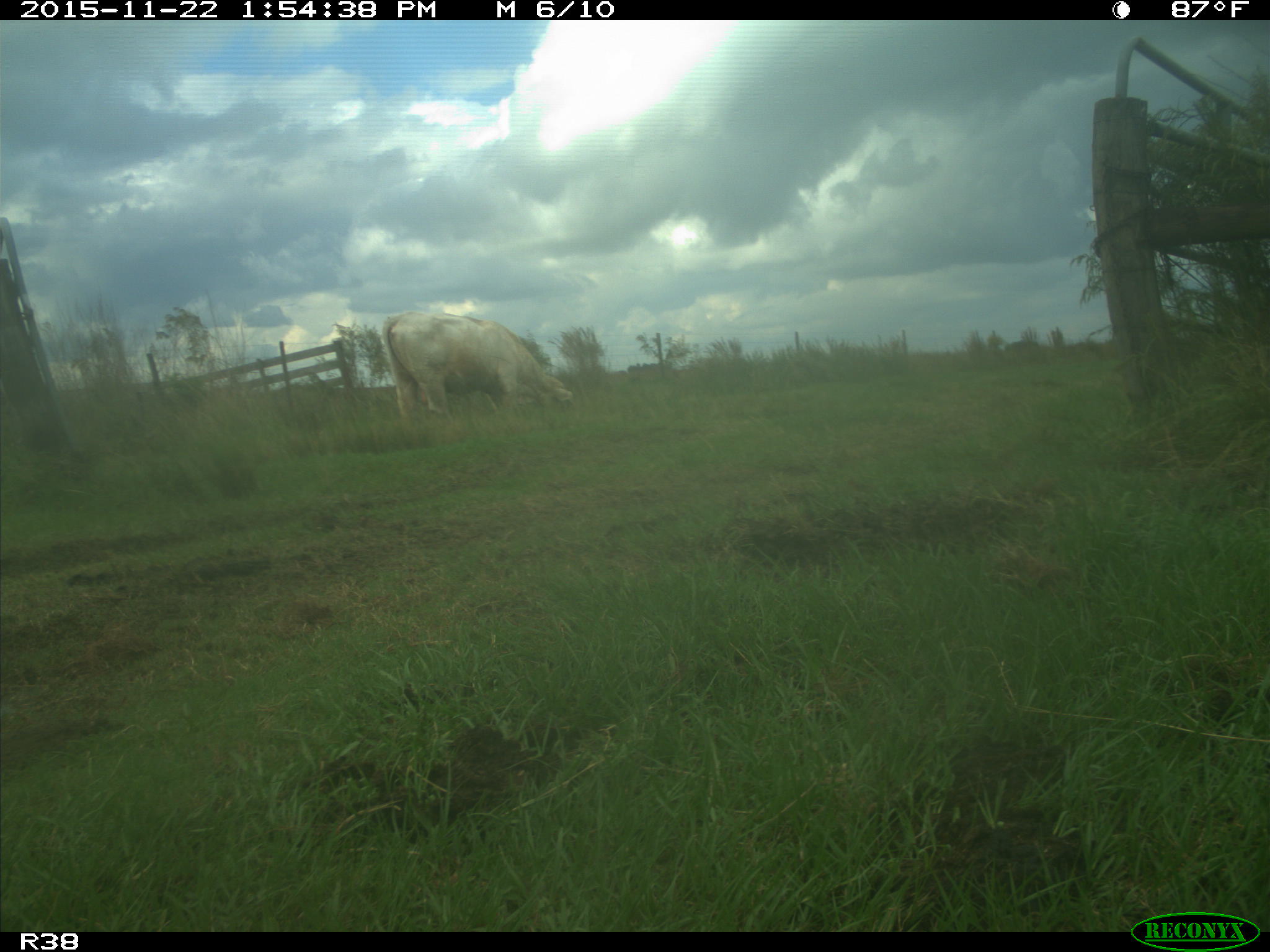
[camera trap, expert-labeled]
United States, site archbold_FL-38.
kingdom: Animalia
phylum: Chordata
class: Mammalia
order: Artiodactyla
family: Bovidae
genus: Bos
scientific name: Bos taurus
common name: domestic cow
Bos taurus (domestic cow).